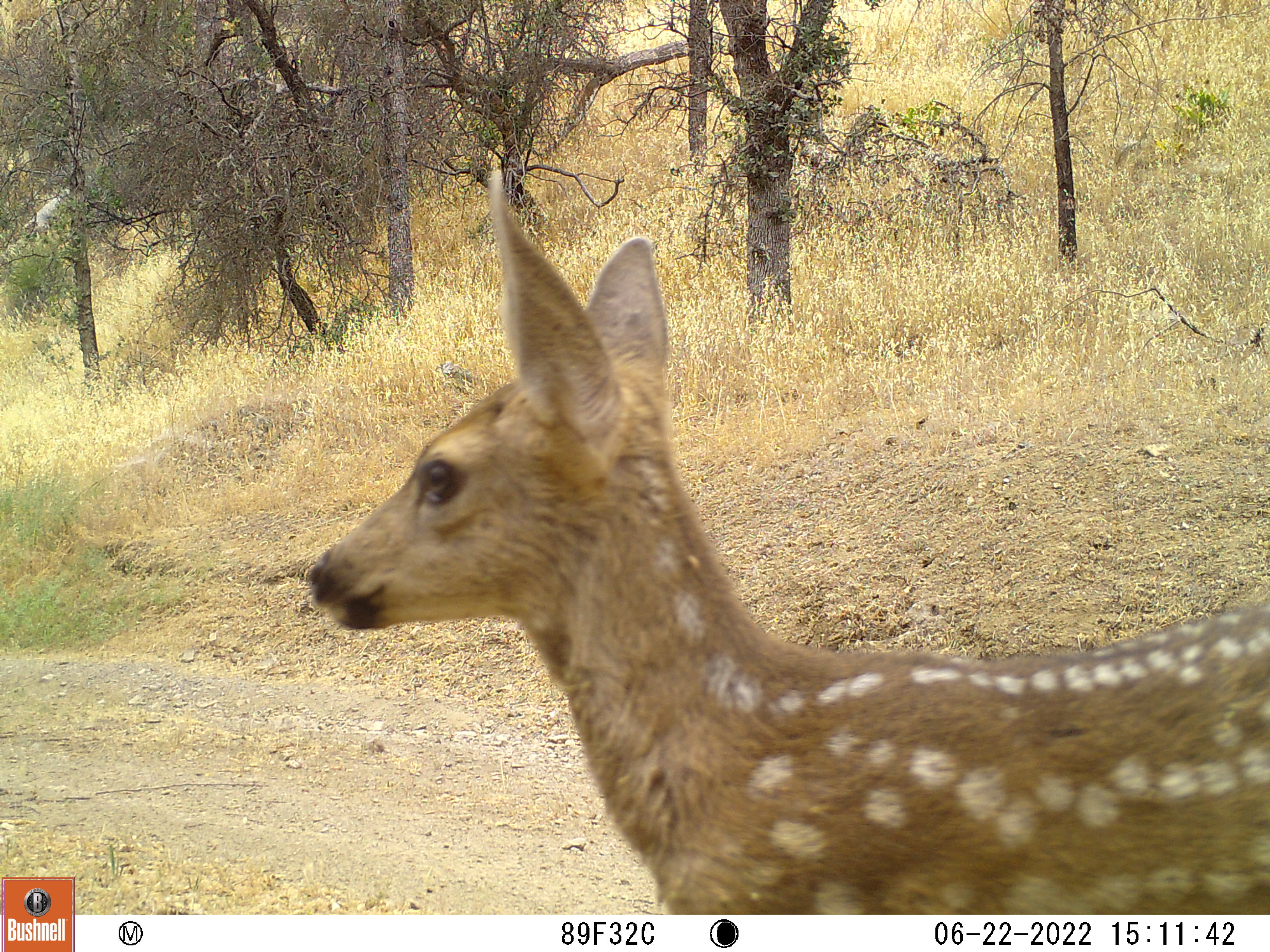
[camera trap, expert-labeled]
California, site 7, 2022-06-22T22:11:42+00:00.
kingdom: Animalia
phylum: Chordata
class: Mammalia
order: Artiodactyla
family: Cervidae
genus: Odocoileus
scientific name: Odocoileus hemionus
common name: mule deer